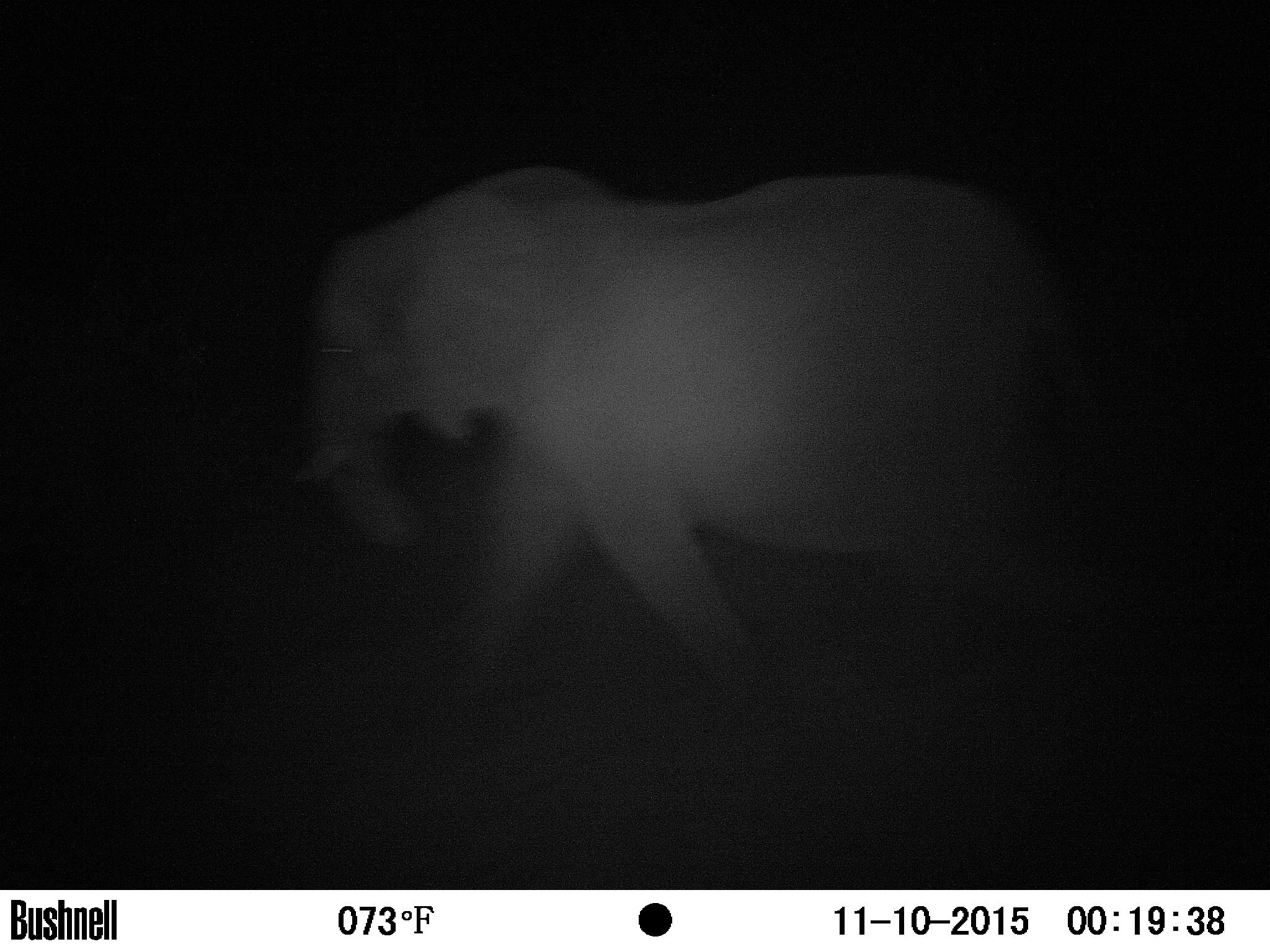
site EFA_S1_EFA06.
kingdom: Animalia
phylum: Chordata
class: Mammalia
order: Proboscidea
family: Elephantidae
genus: Loxodonta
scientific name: Loxodonta africana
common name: african bush elephant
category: elephant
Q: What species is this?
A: Elephant (african bush elephant) (Loxodonta africana).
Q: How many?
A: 1.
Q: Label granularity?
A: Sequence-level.